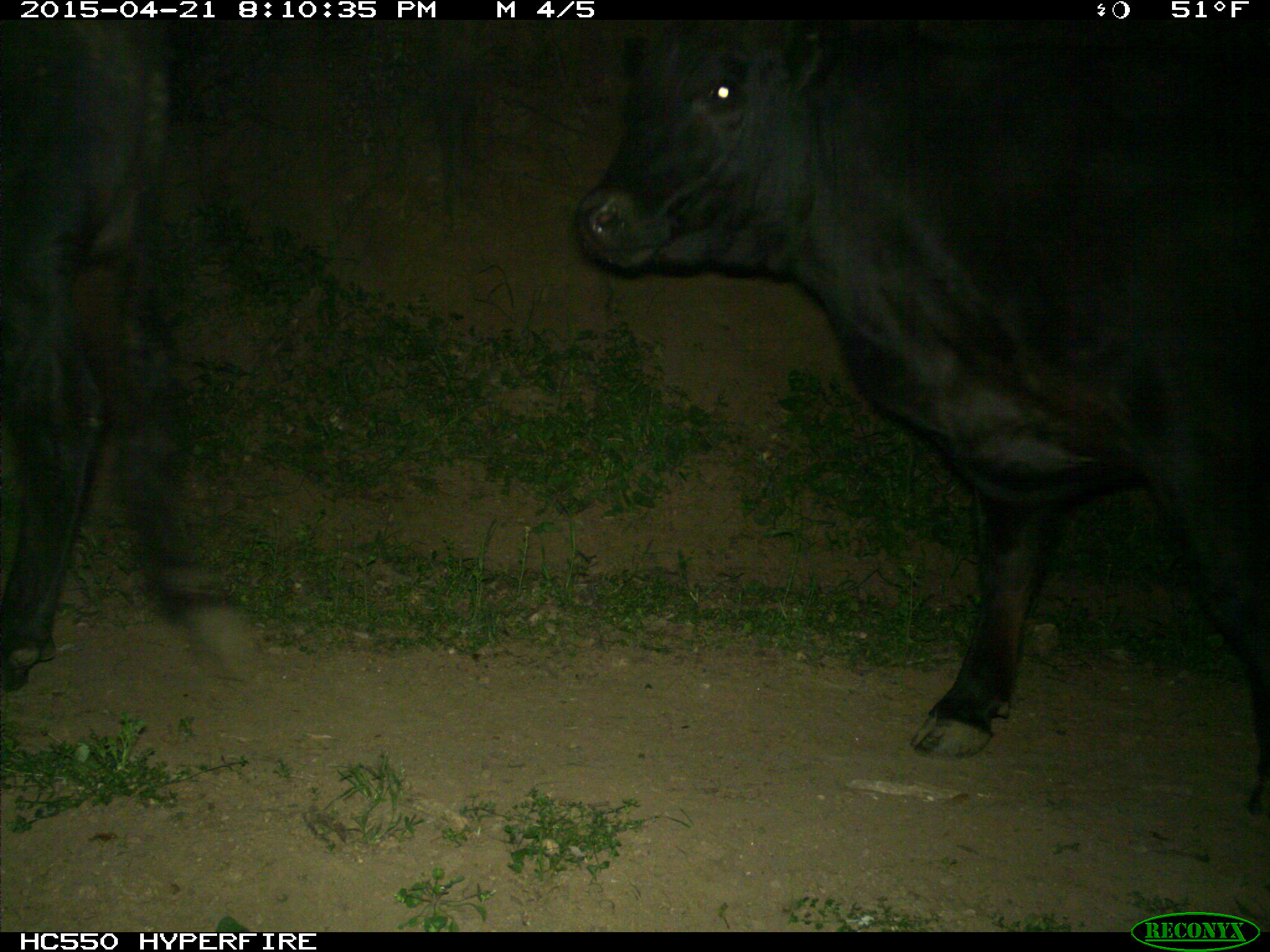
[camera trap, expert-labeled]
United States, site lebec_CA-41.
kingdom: Animalia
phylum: Chordata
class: Mammalia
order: Artiodactyla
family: Bovidae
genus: Bos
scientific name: Bos taurus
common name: domestic cow